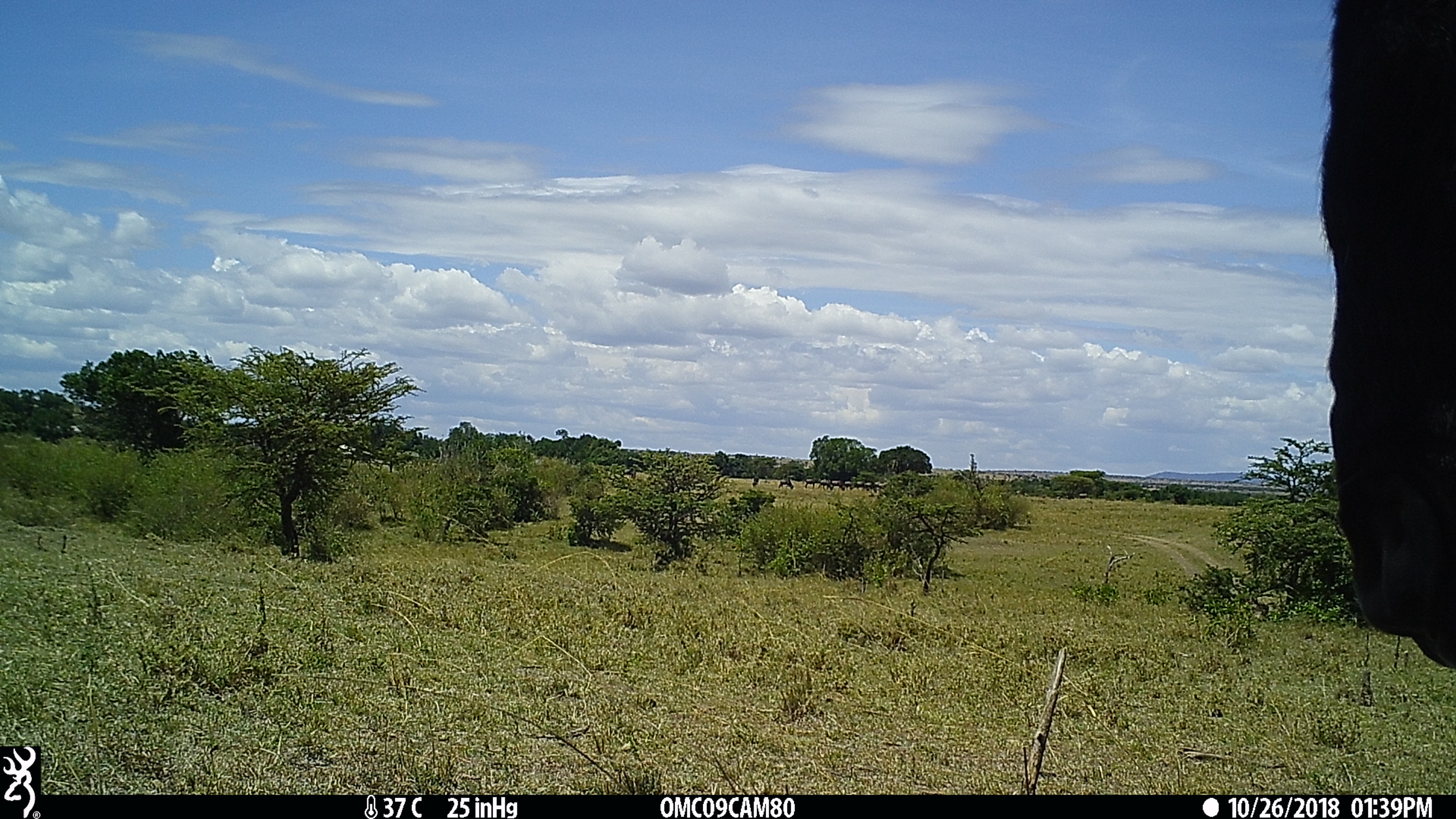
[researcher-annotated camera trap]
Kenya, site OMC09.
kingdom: Animalia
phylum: Chordata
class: Mammalia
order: Artiodactyla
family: Bovidae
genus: Connochaetes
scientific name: Connochaetes taurinus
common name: blue wildebeest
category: wildebeest